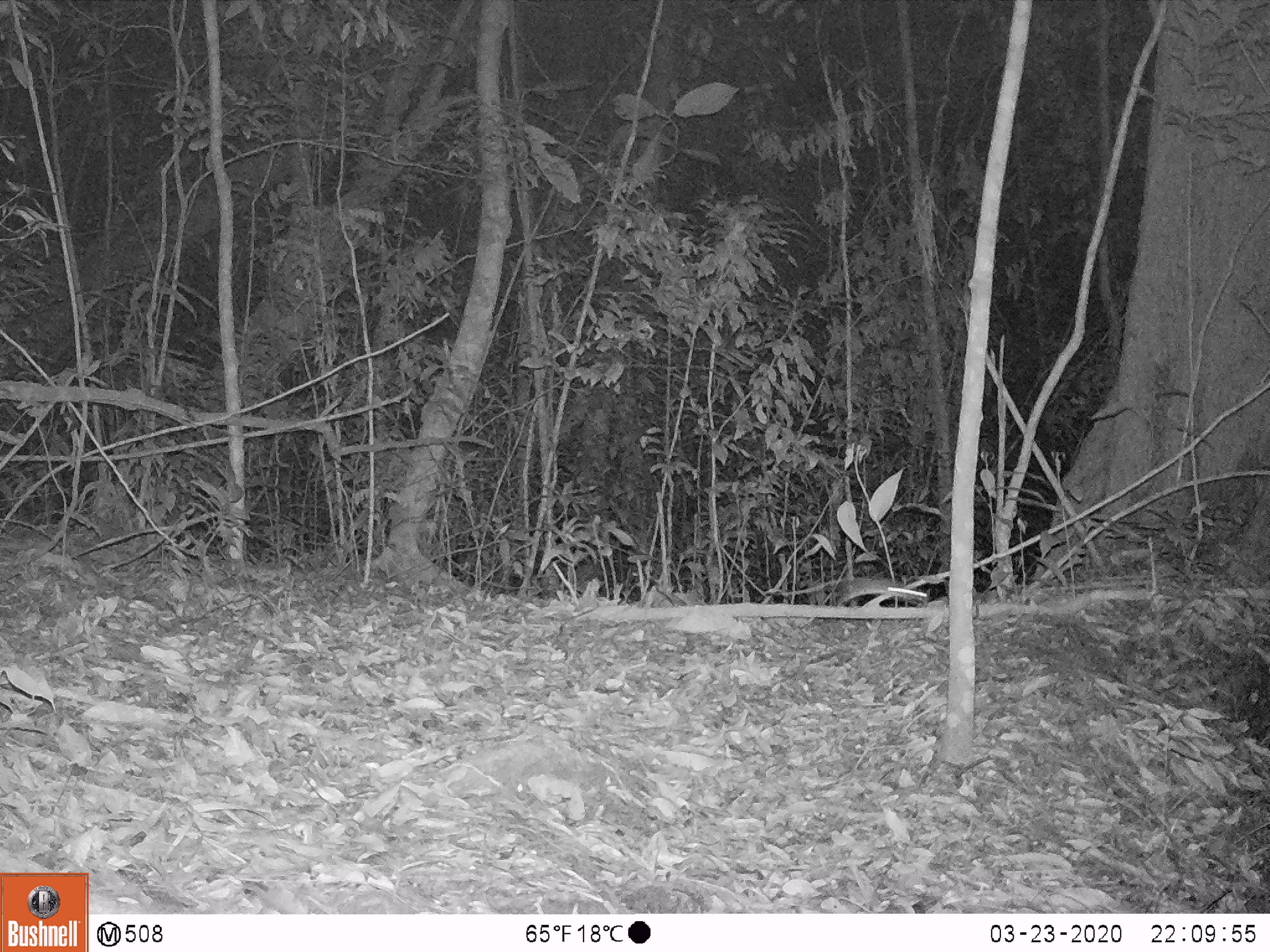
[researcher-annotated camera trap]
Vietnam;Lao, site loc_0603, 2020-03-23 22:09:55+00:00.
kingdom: Animalia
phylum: Chordata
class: Mammalia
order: Rodentia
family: Muridae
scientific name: Muridae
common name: old-world mice and rats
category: unidentified murid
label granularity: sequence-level